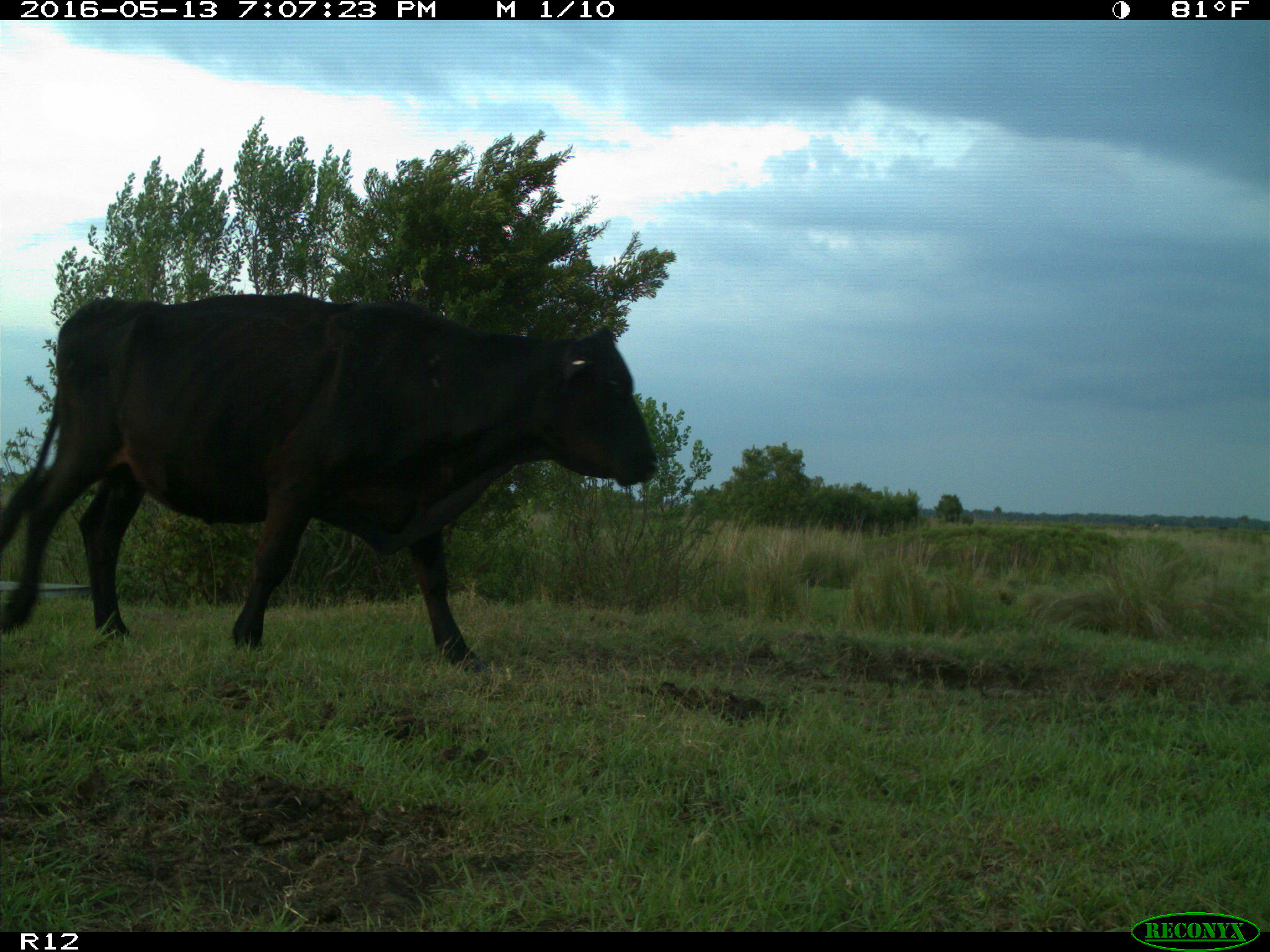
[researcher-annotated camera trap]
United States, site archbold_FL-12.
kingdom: Animalia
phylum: Chordata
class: Mammalia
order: Artiodactyla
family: Bovidae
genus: Bos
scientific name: Bos taurus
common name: domestic cow